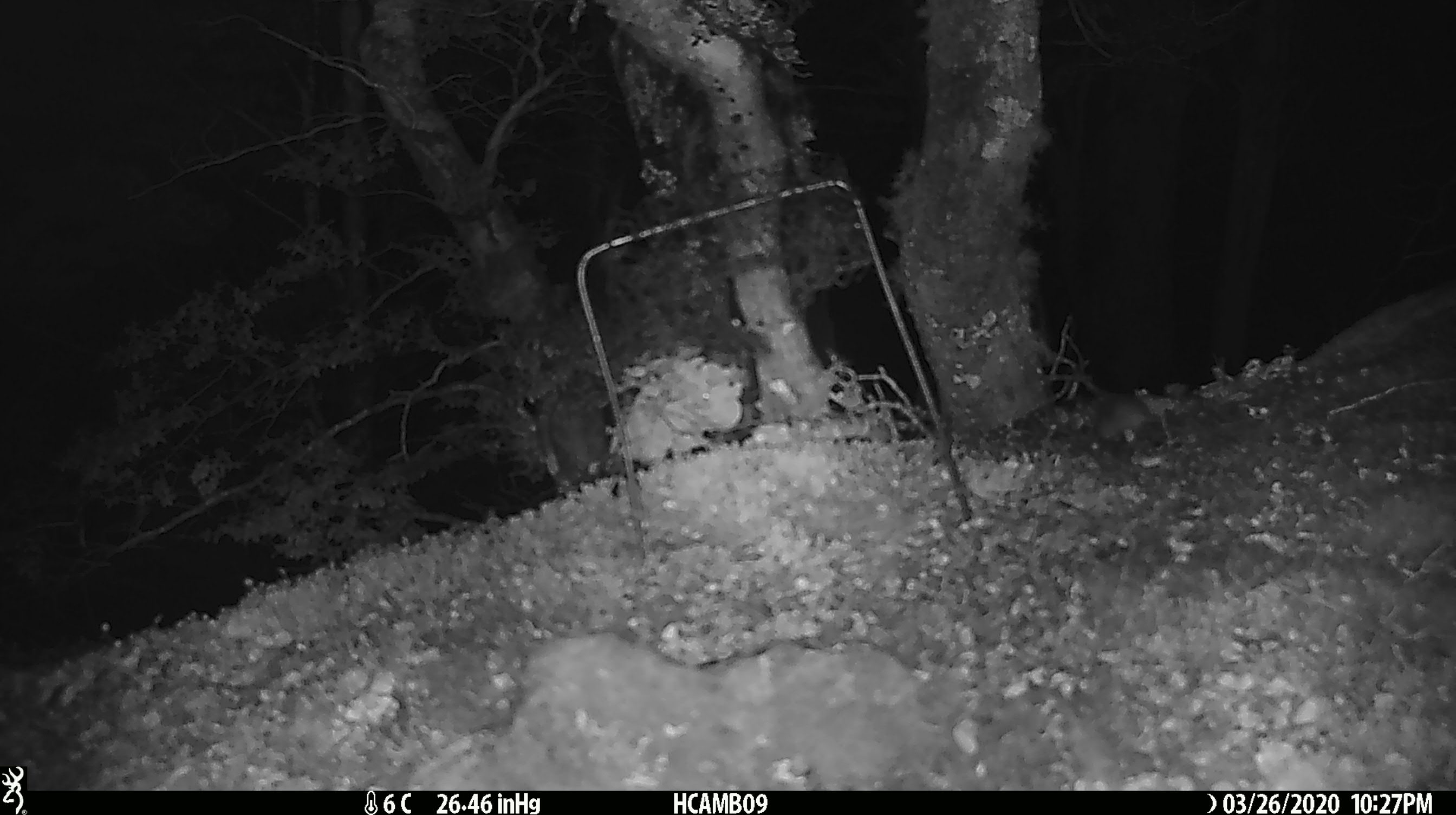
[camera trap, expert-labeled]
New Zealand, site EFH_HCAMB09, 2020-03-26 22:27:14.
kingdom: Animalia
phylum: Chordata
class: Mammalia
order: Rodentia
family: Muridae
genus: Mus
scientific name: Mus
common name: mouse